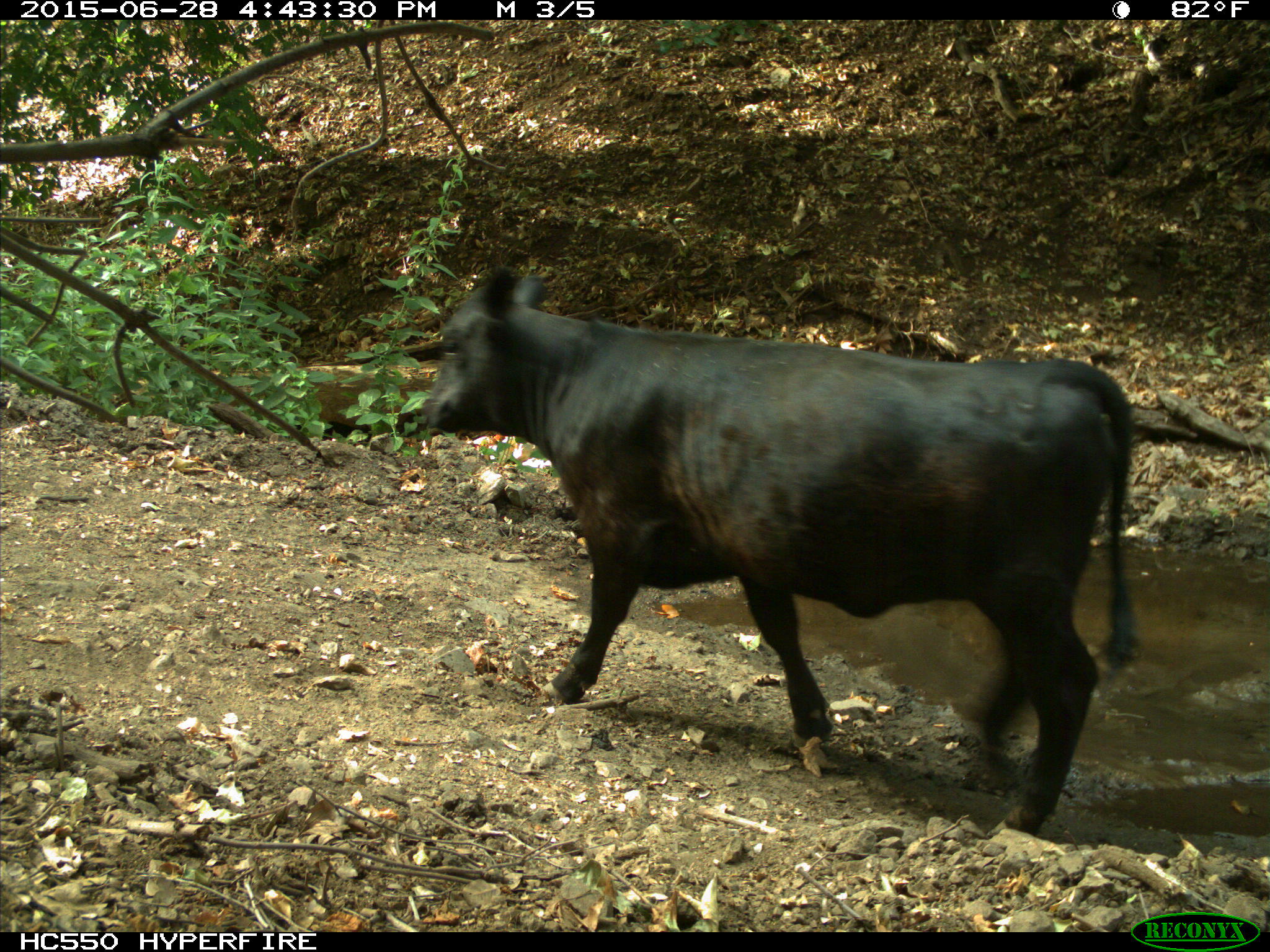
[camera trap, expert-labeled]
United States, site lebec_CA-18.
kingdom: Animalia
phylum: Chordata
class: Mammalia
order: Artiodactyla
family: Bovidae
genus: Bos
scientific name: Bos taurus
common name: domestic cow